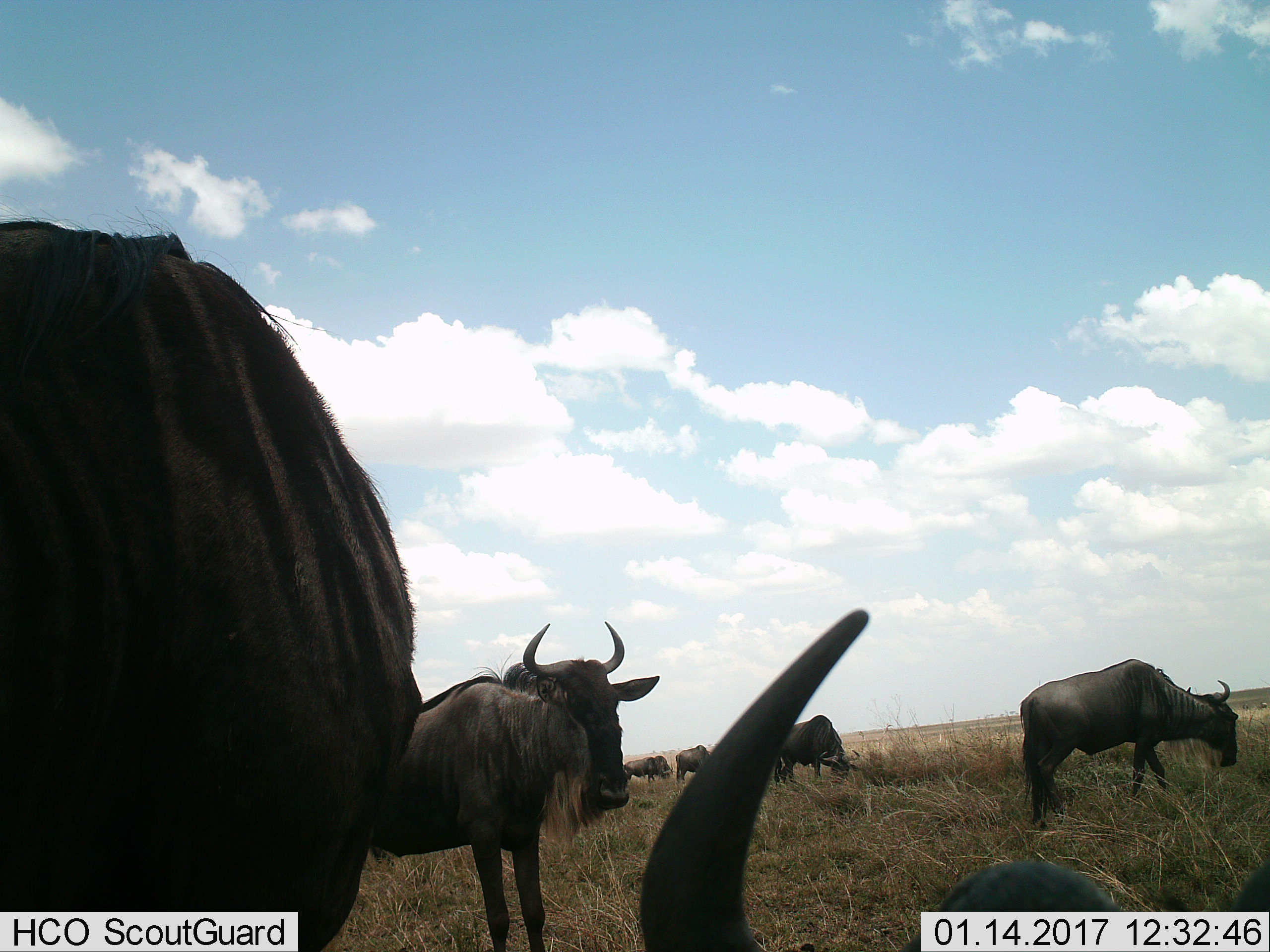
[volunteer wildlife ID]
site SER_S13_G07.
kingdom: Animalia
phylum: Chordata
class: Mammalia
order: Artiodactyla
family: Bovidae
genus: Connochaetes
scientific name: Connochaetes taurinus taurinus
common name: blue wildebeest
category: wildebeestblue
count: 7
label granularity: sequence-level